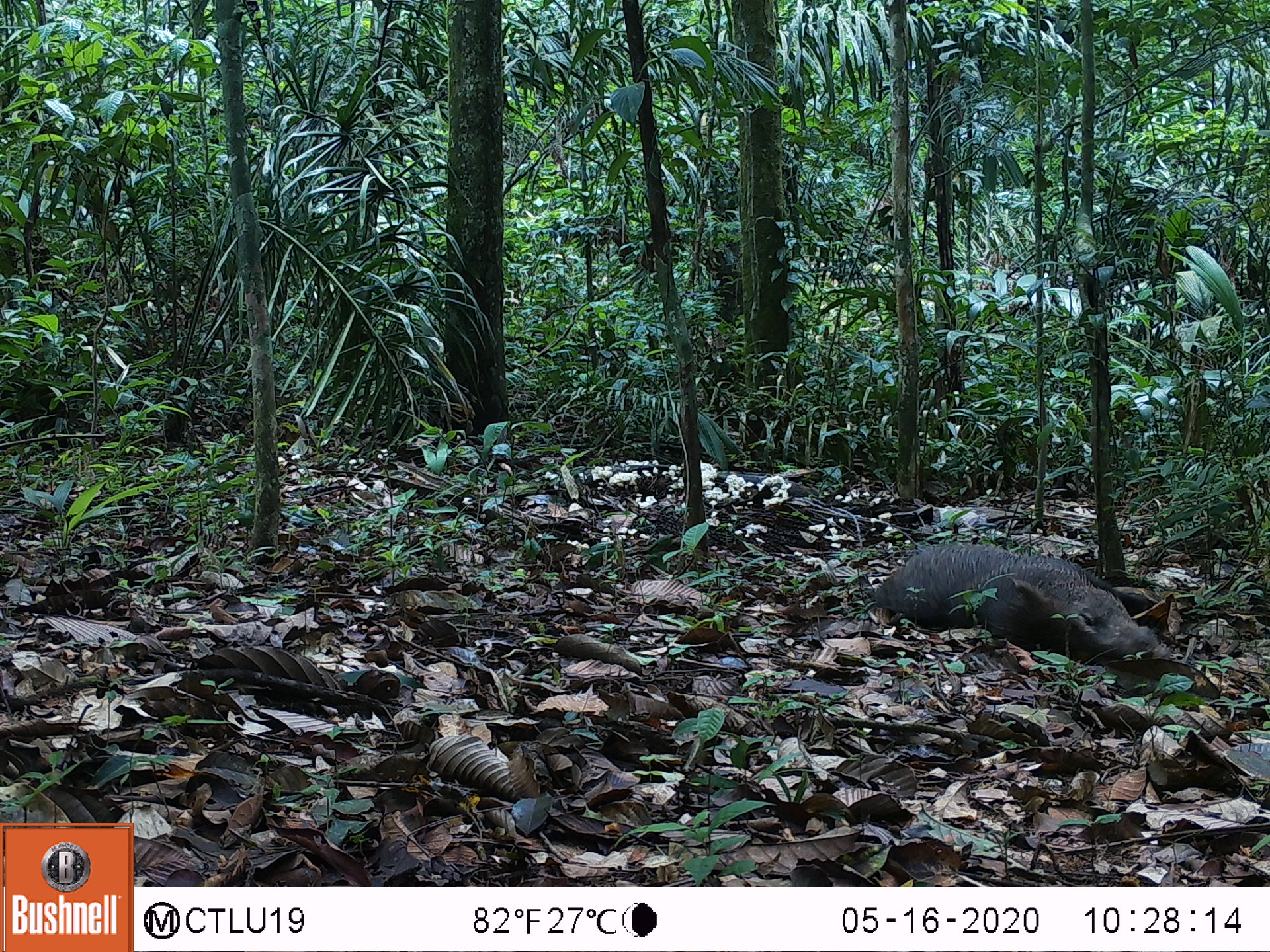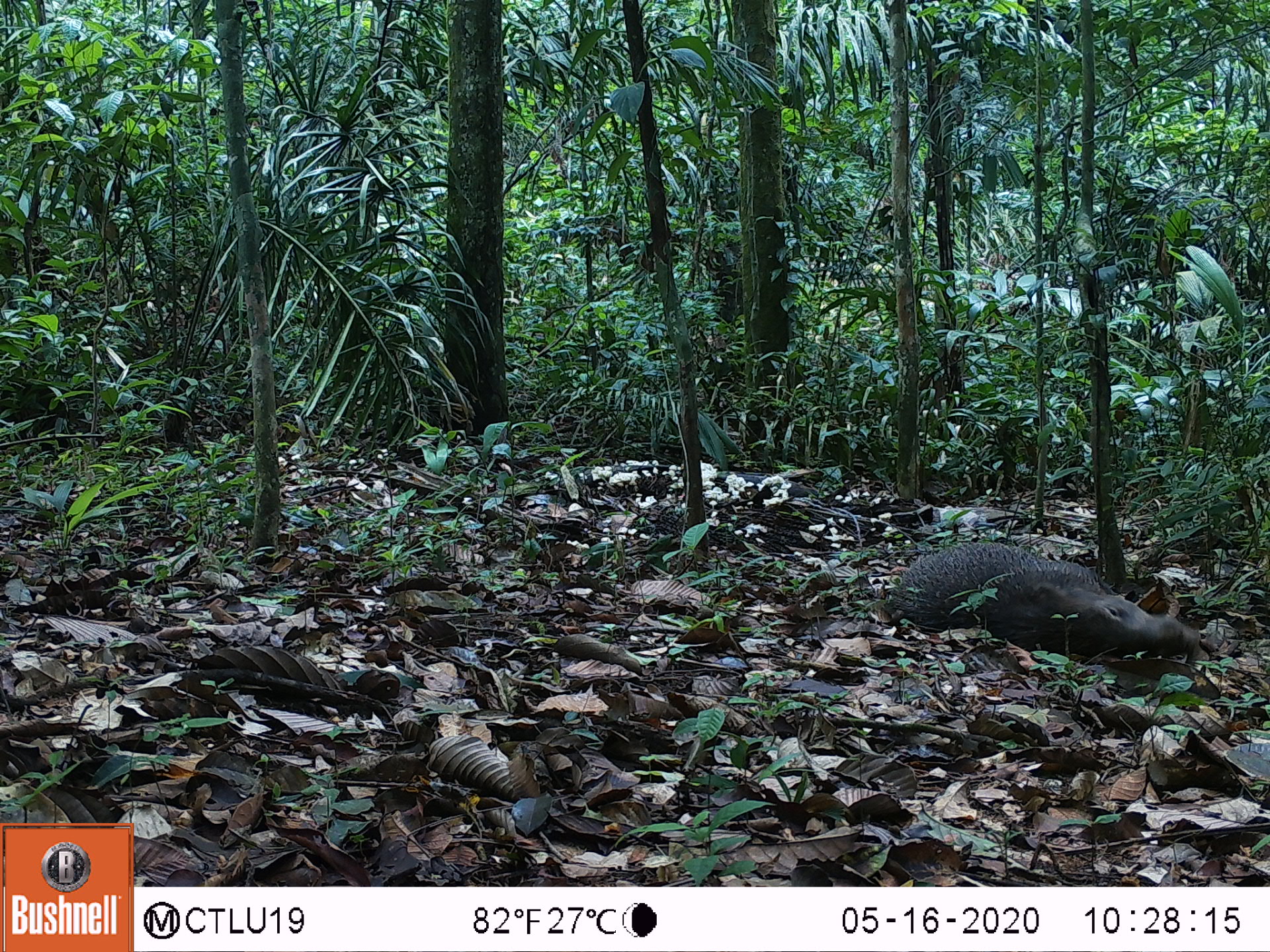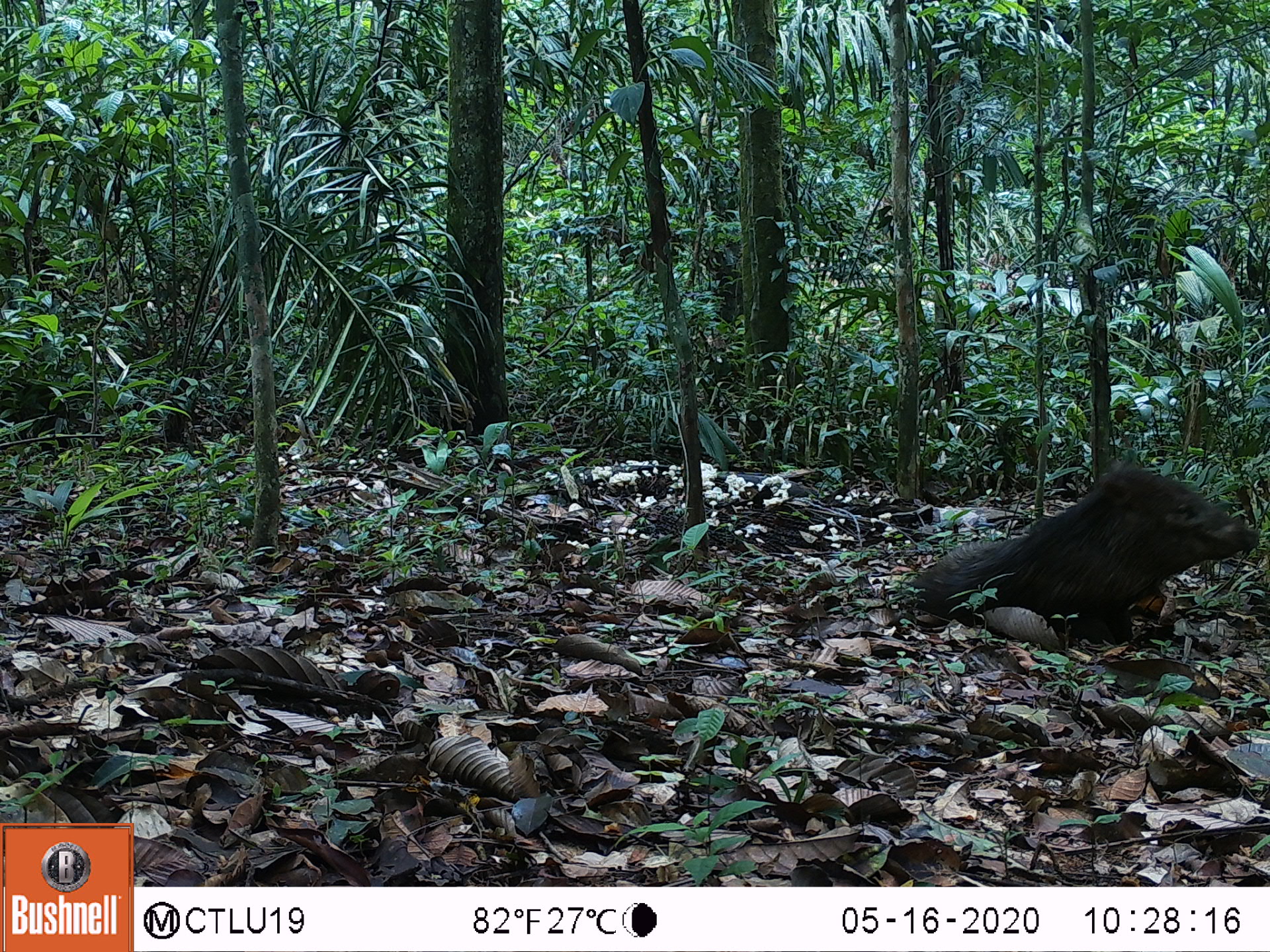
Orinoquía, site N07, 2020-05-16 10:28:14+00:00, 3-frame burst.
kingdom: Animalia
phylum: Chordata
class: Mammalia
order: Artiodactyla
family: Tayassuidae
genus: Pecari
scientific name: Pecari tajacu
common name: collared peccary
Collared peccary (Pecari tajacu).